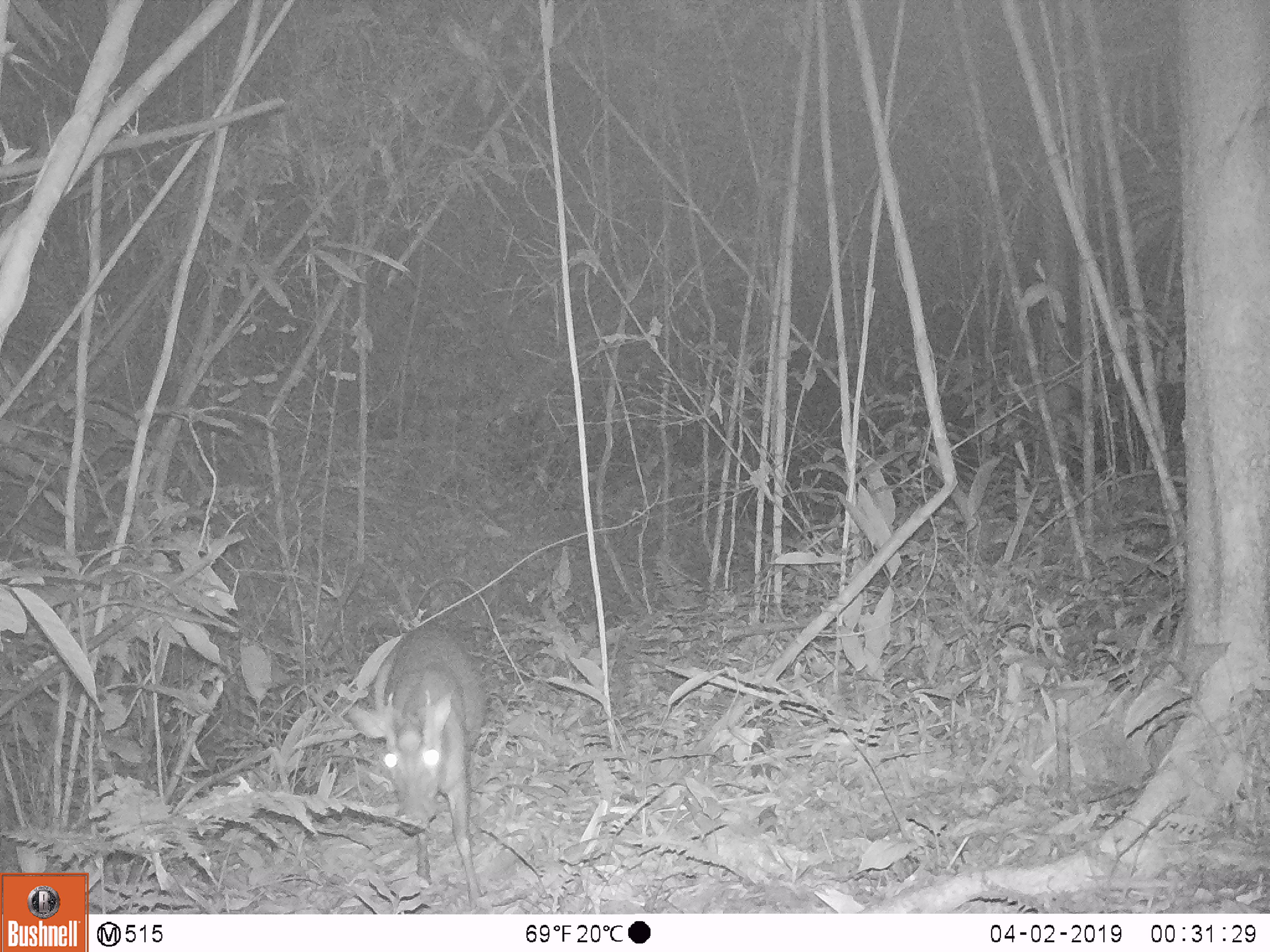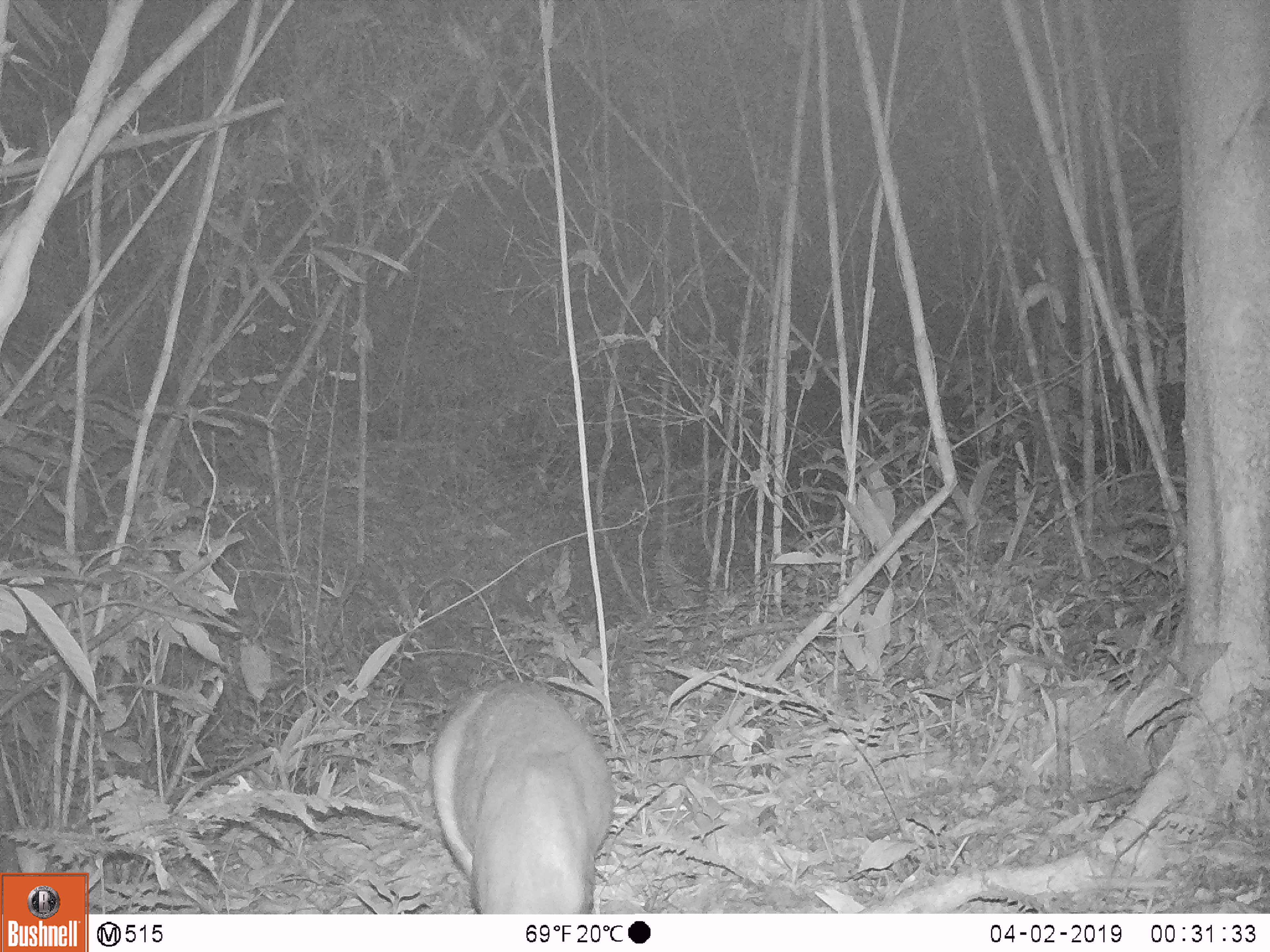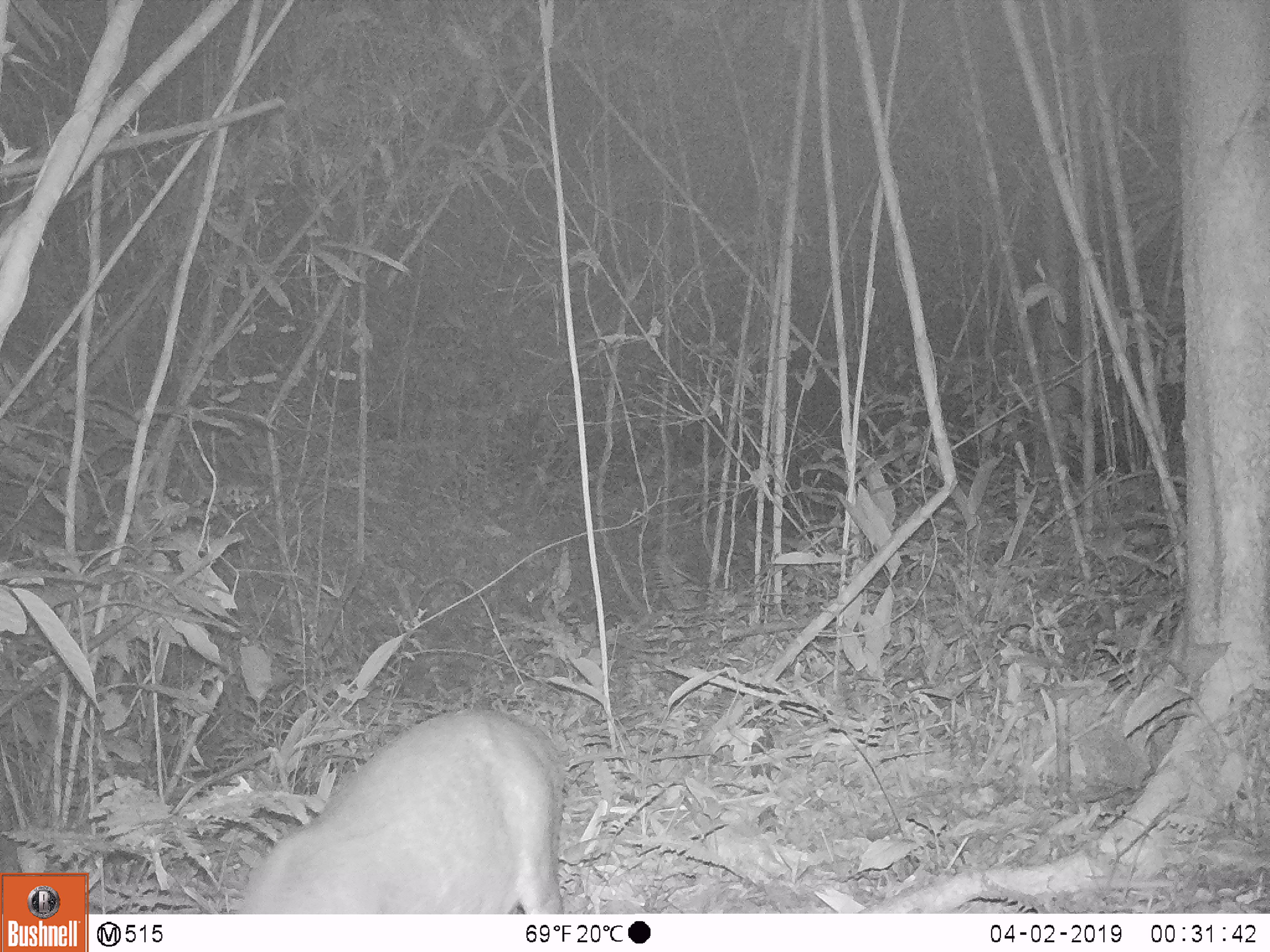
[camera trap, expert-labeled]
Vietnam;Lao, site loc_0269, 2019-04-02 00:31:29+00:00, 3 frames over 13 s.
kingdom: Animalia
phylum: Chordata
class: Mammalia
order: Artiodactyla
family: Cervidae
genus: Muntiacus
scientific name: Muntiacus vuquangensis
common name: large-antlered muntjac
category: large antlered muntjac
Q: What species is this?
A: Large antlered muntjac (large-antlered muntjac) (Muntiacus vuquangensis).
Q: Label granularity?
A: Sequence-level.